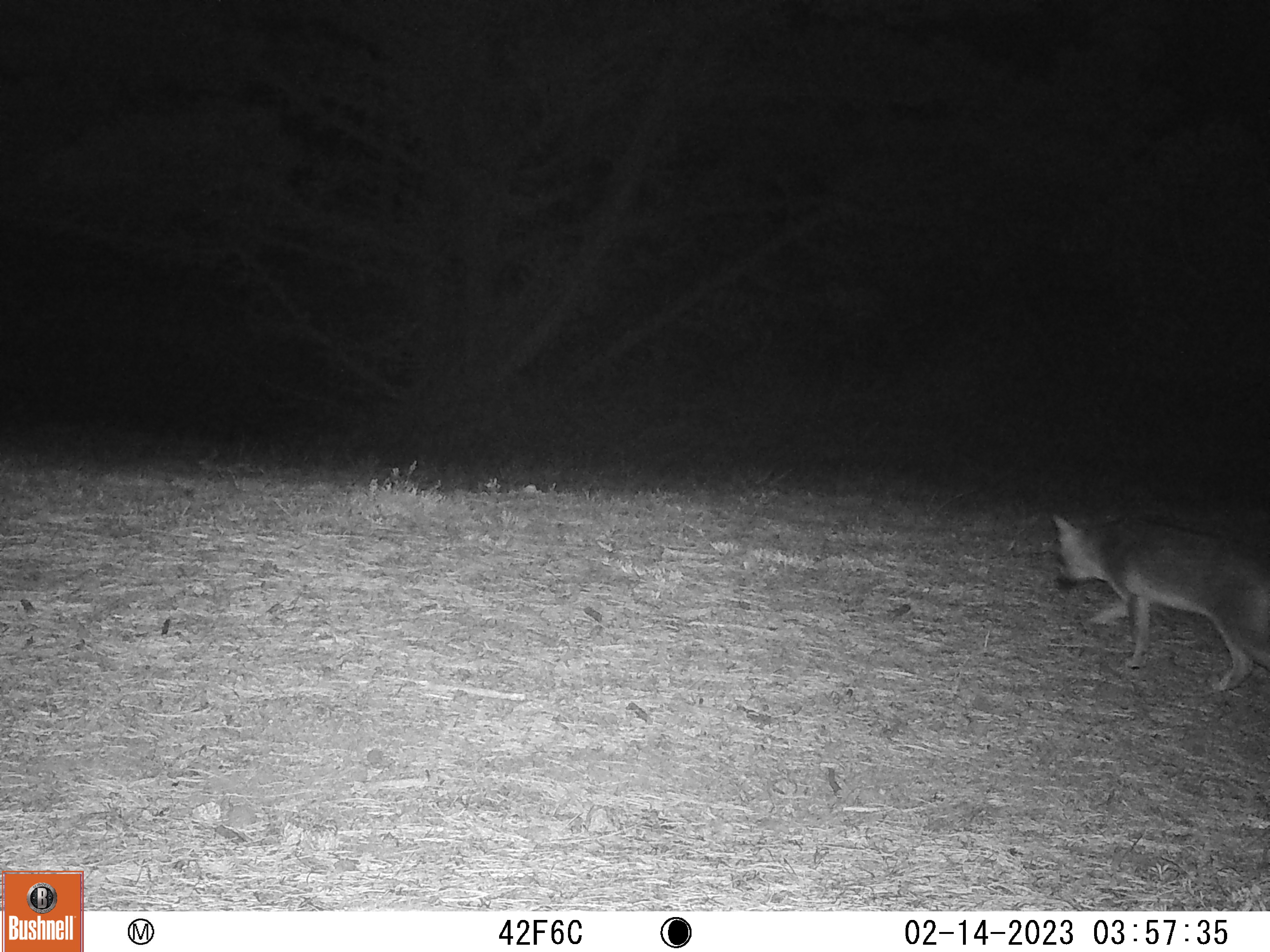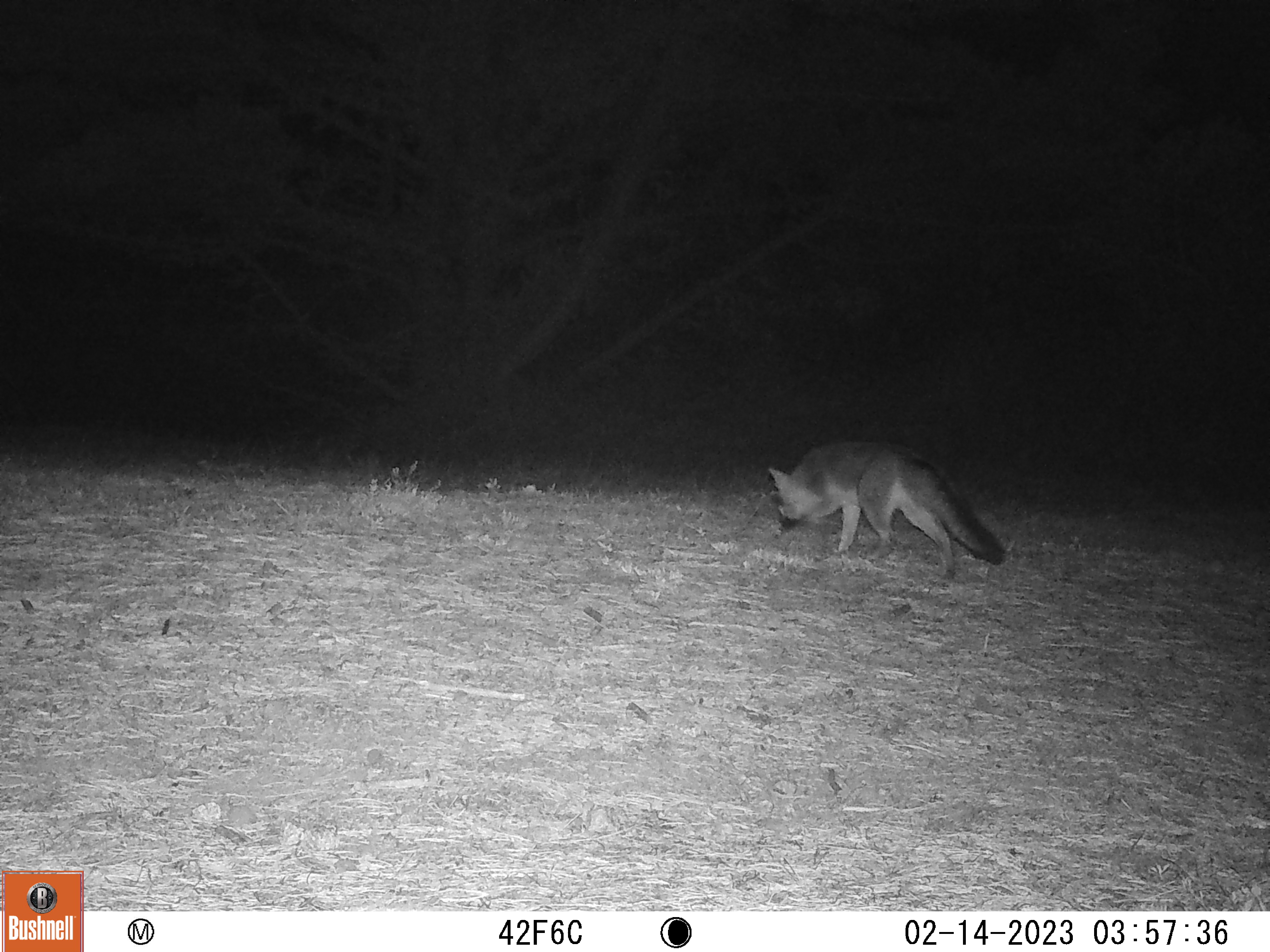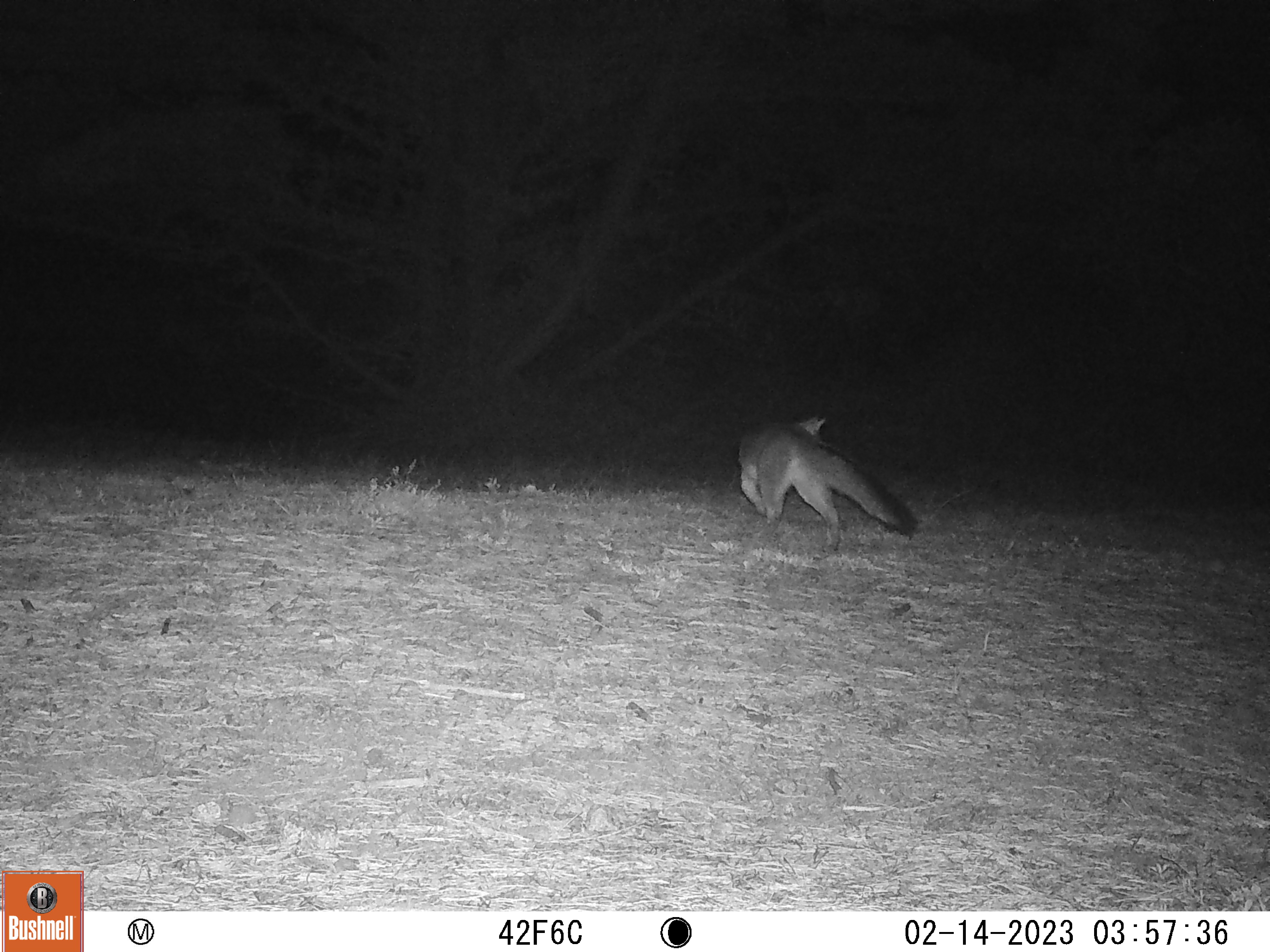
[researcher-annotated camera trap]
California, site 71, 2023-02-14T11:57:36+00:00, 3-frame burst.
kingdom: Animalia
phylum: Chordata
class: Mammalia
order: Carnivora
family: Canidae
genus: Urocyon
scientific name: Urocyon cinereoargenteus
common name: gray fox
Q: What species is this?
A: Gray fox (Urocyon cinereoargenteus).